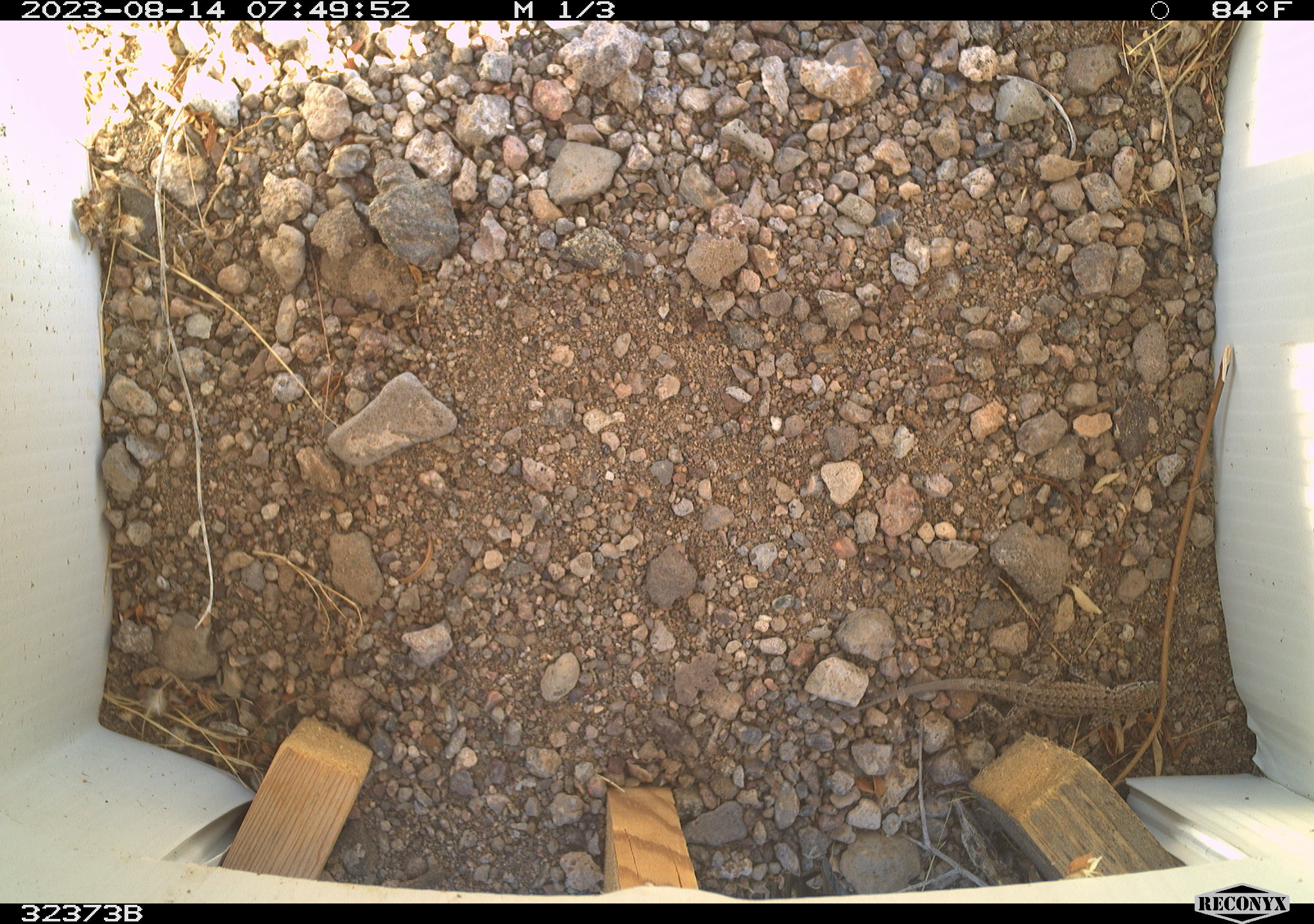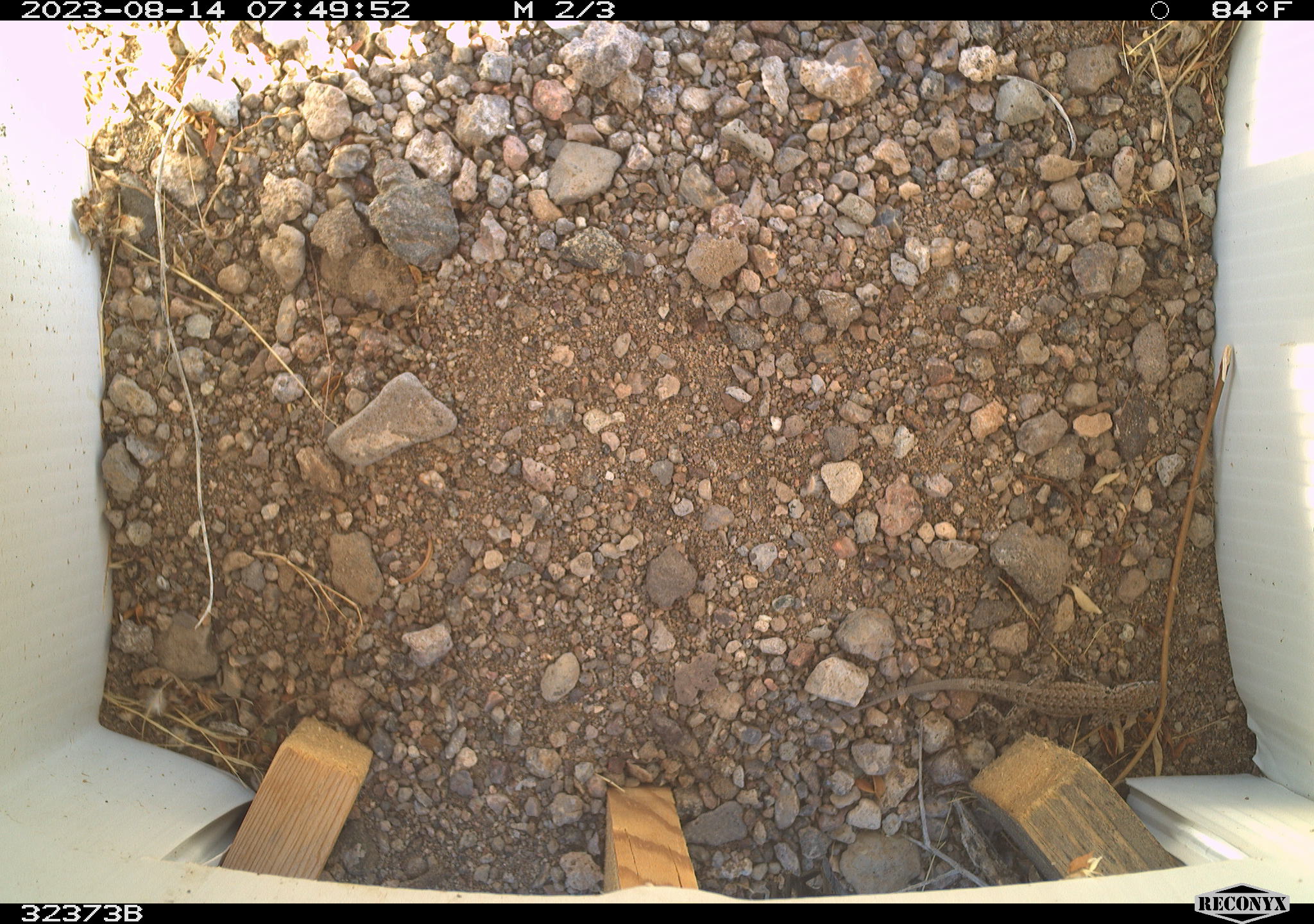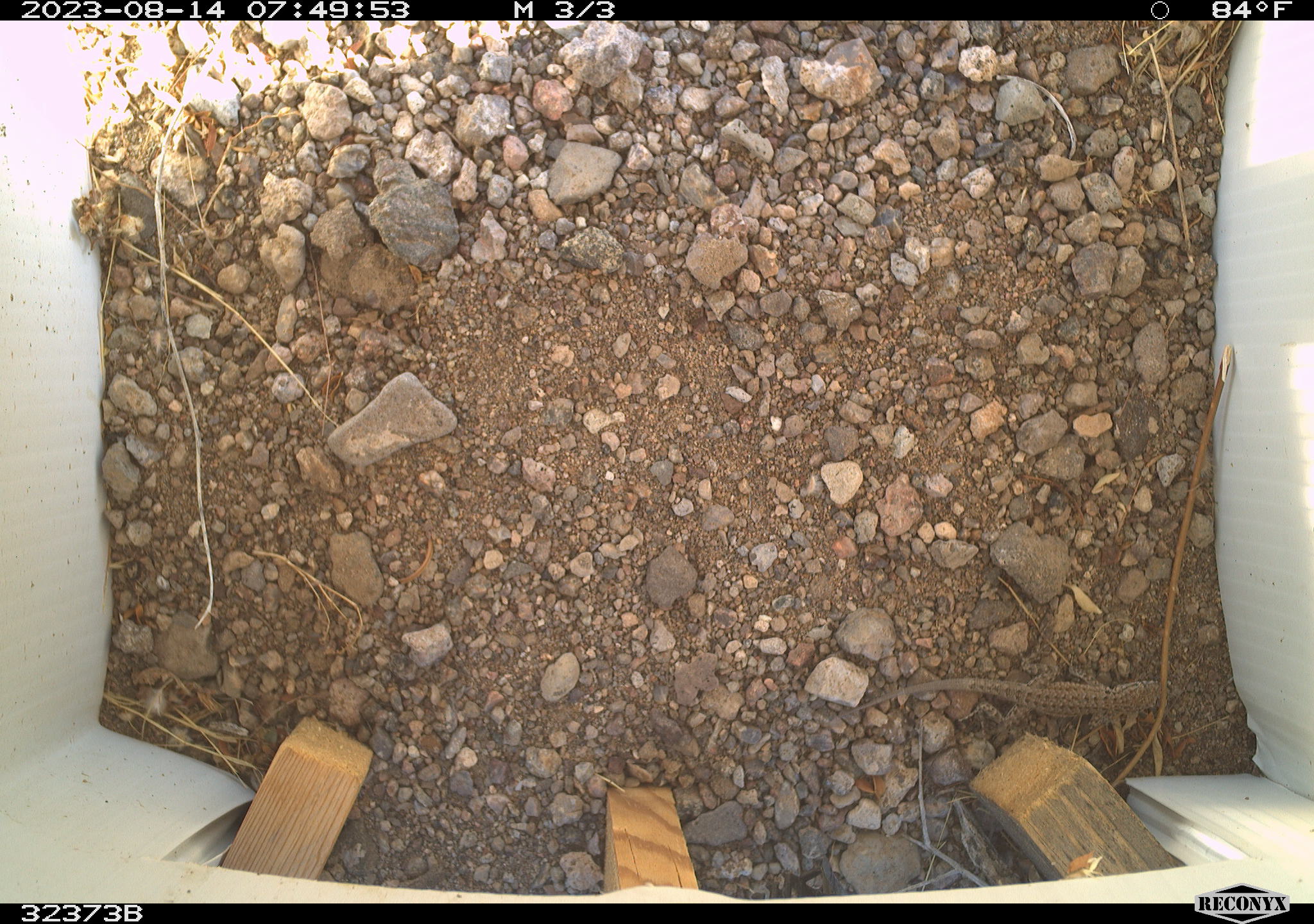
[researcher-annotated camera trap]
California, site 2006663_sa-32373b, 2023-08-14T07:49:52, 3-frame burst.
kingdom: Animalia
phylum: Chordata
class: Reptilia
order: Squamata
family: Phrynosomatidae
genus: Sceloporus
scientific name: Sceloporus graciosus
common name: common sagebrush lizard